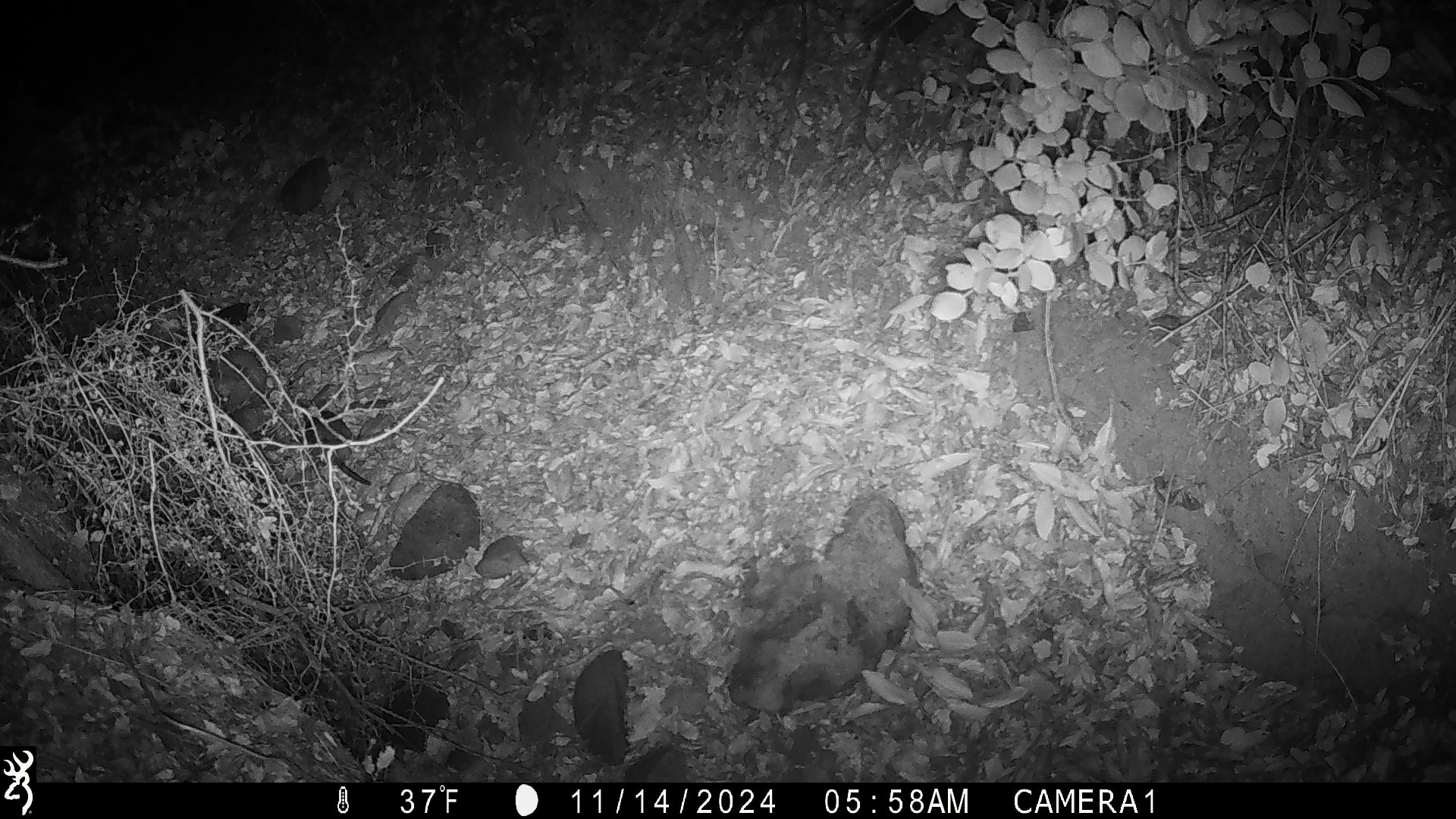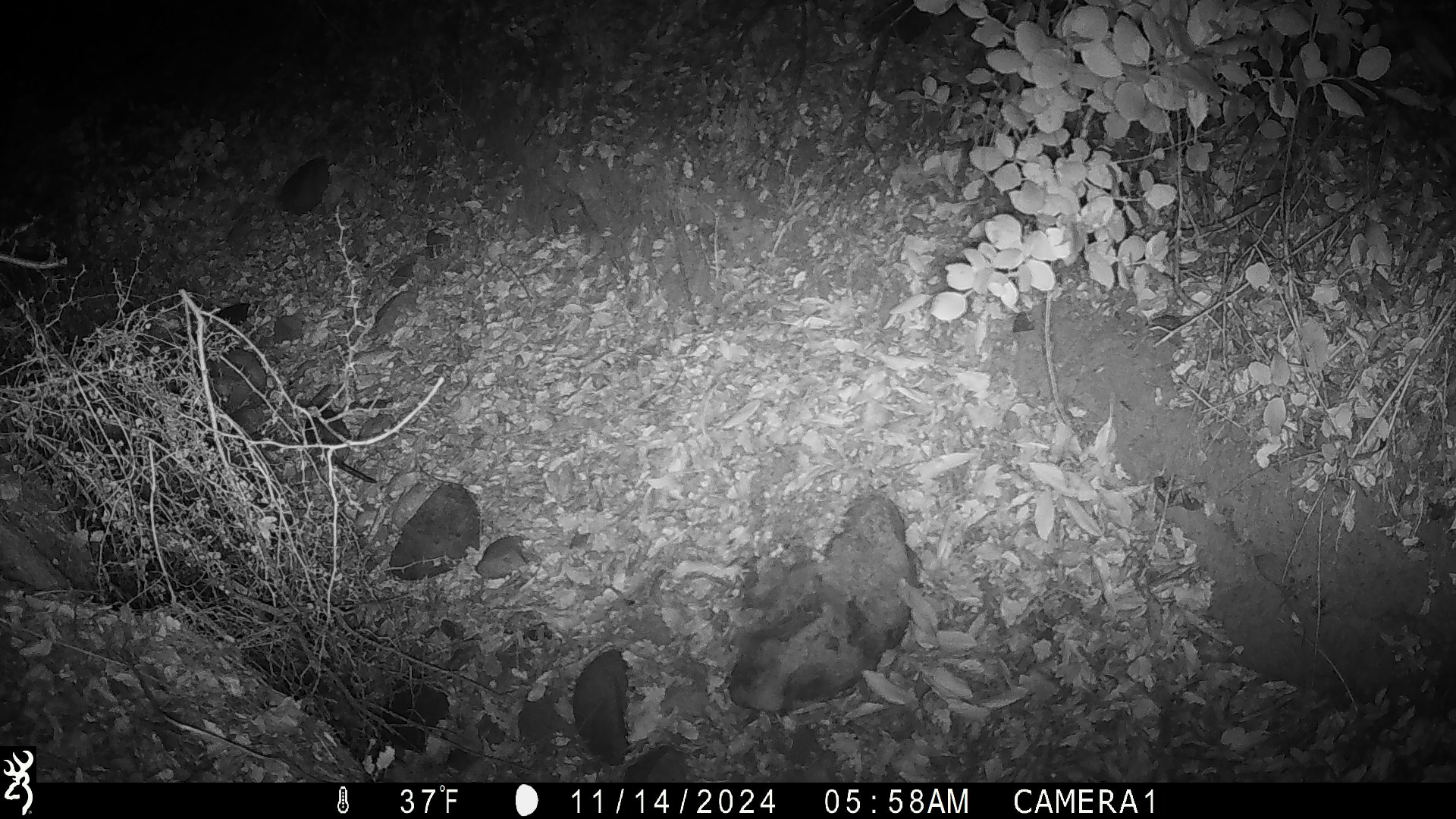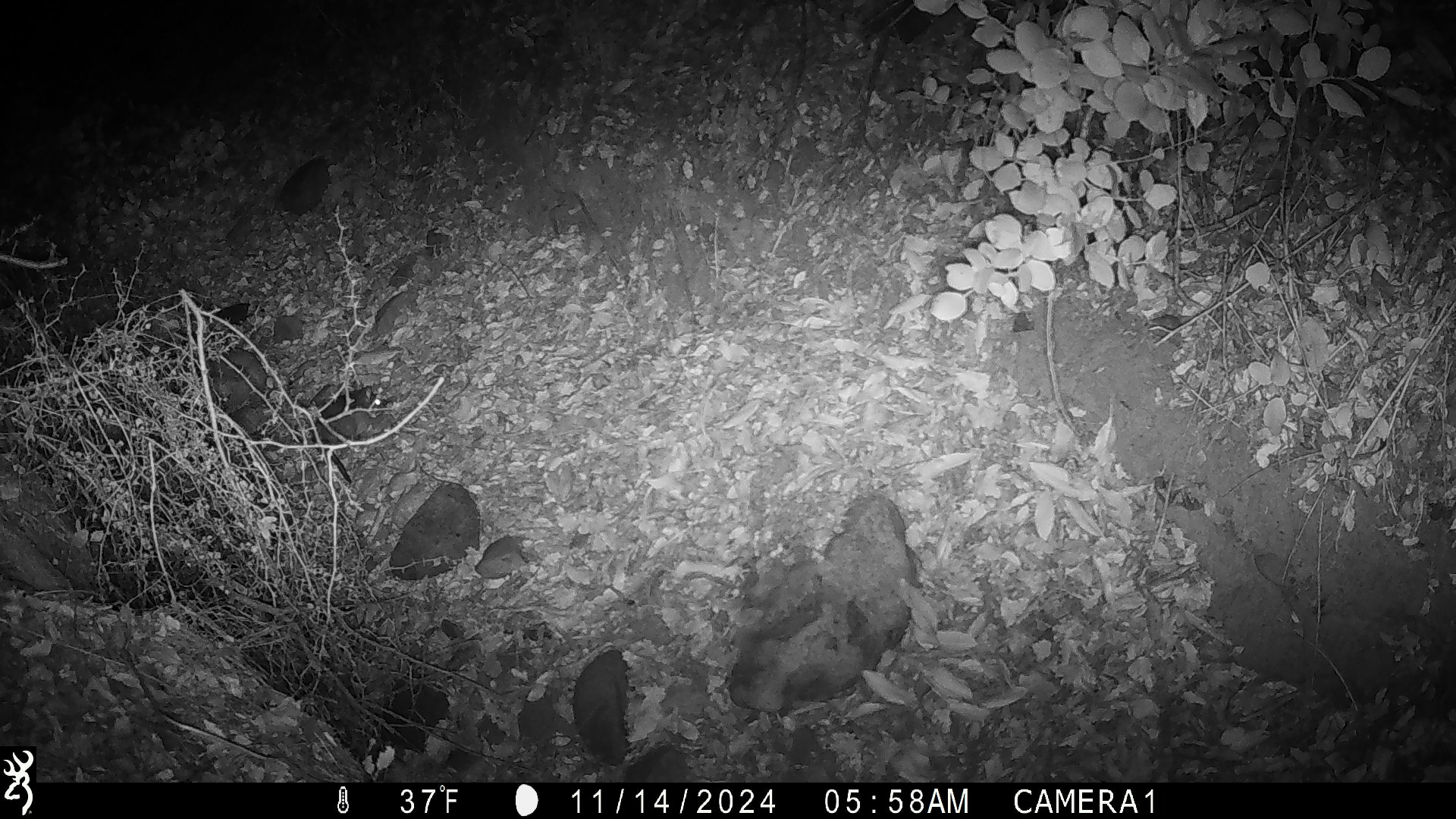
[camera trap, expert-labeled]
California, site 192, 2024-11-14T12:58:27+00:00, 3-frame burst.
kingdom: Animalia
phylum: Chordata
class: Mammalia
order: Rodentia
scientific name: Rodentia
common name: mouse or rat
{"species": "mouse or rat (Rodentia)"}